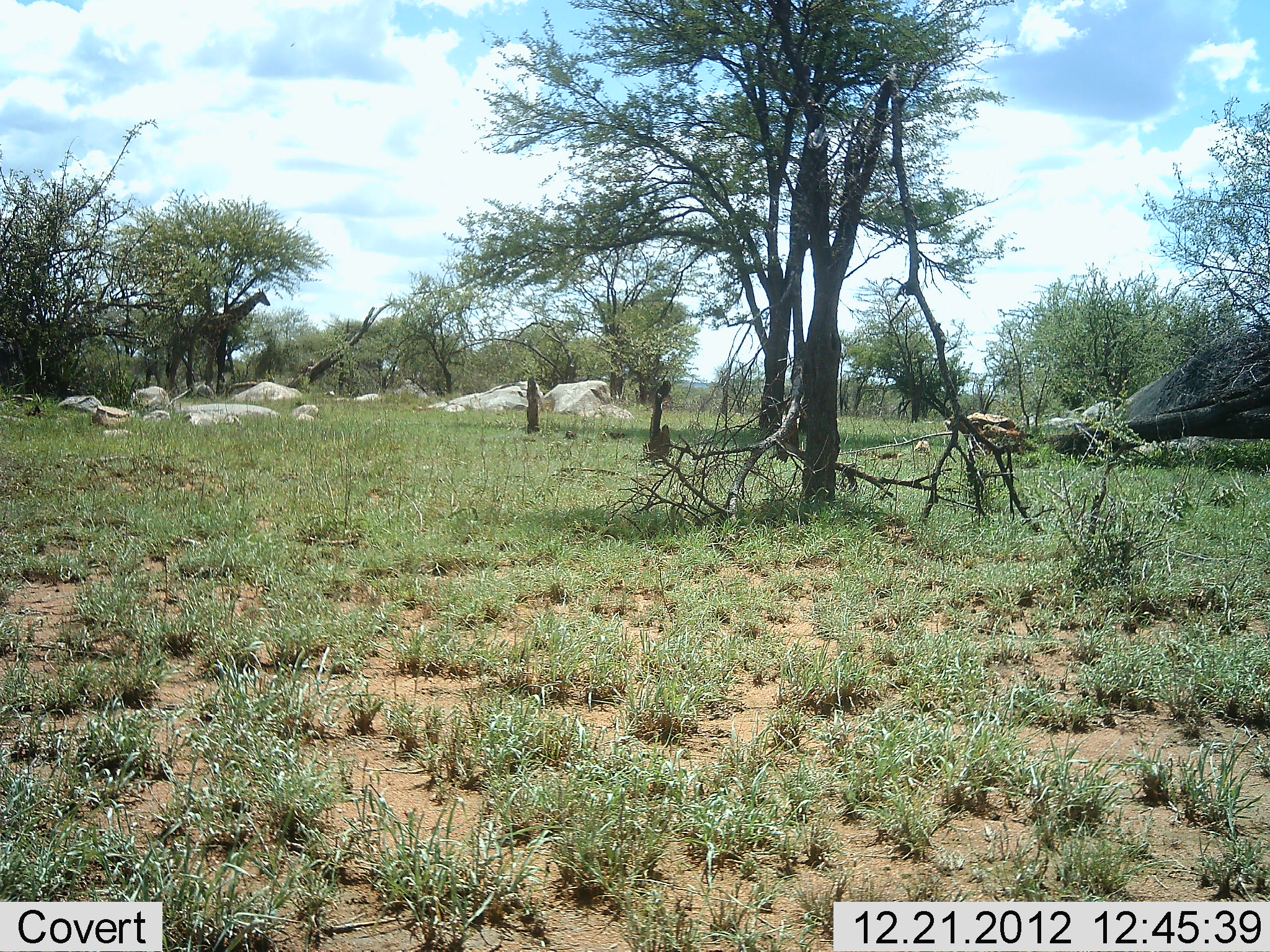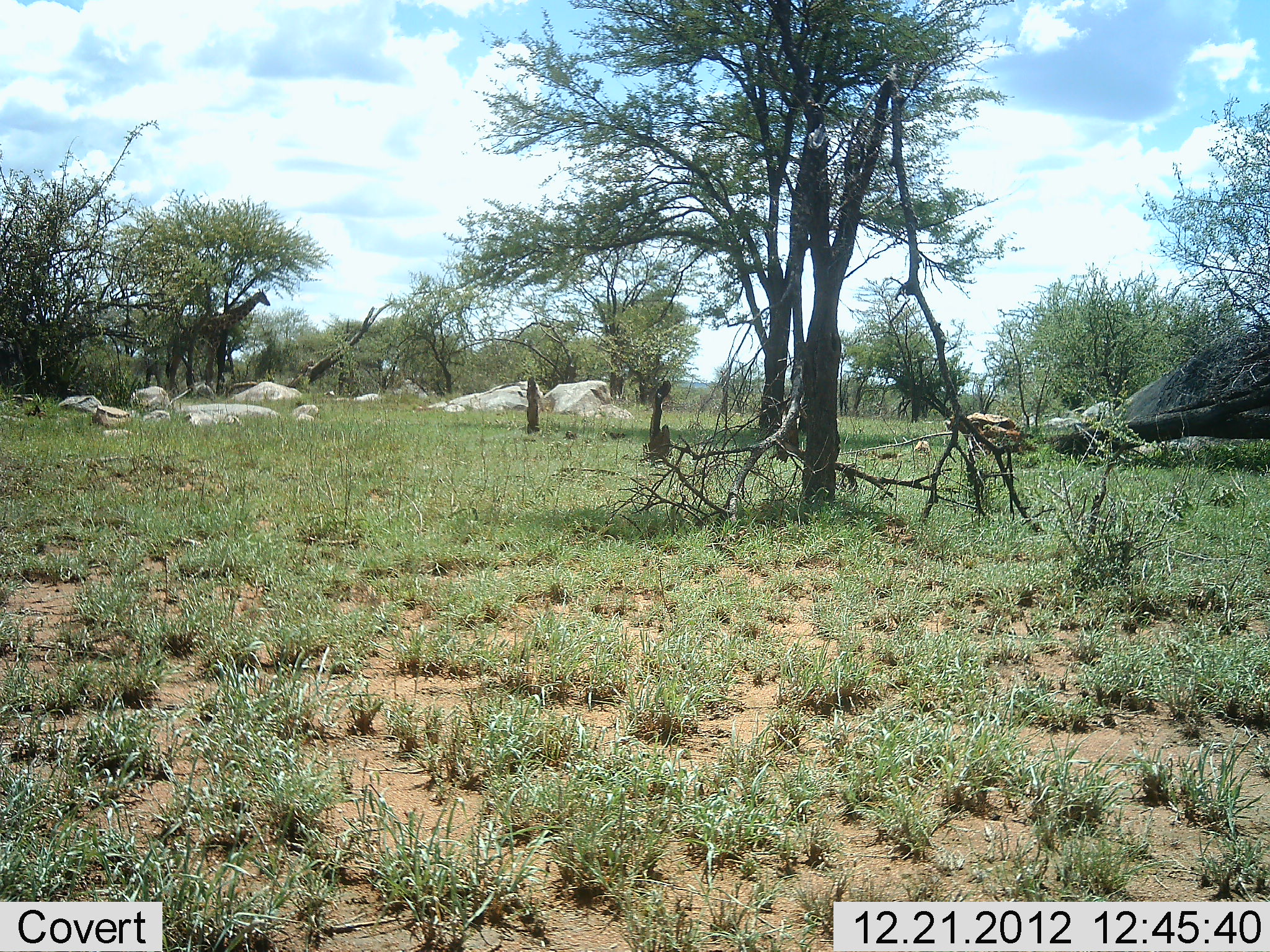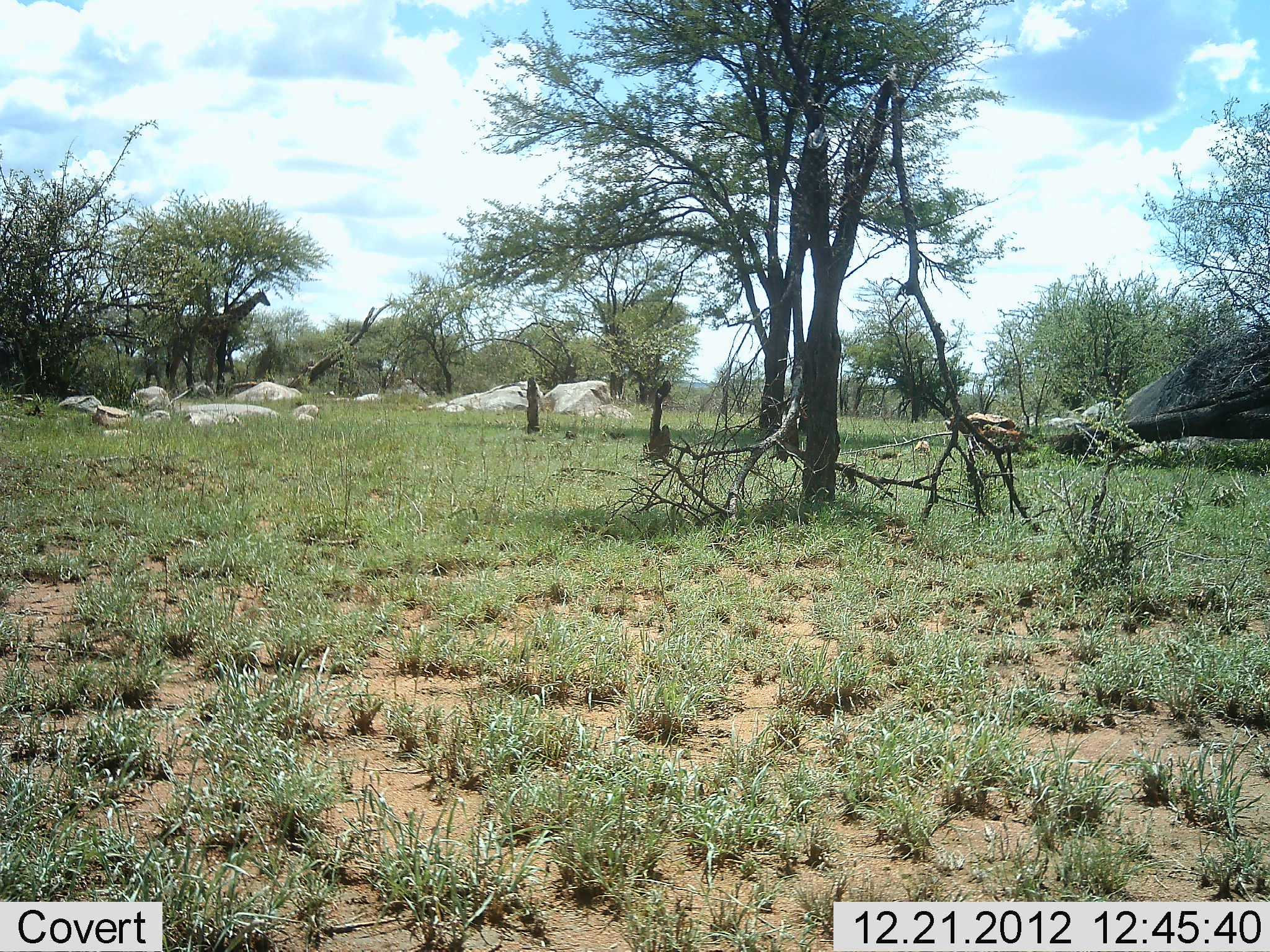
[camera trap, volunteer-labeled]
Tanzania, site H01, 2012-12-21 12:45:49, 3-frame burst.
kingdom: Animalia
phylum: Chordata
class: Mammalia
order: Artiodactyla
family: Giraffidae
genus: Giraffa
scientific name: Giraffa camelopardalis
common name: giraffe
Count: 1.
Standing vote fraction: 100%.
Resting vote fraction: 0%.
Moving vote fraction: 0%.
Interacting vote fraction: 0%.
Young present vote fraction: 0%.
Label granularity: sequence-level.